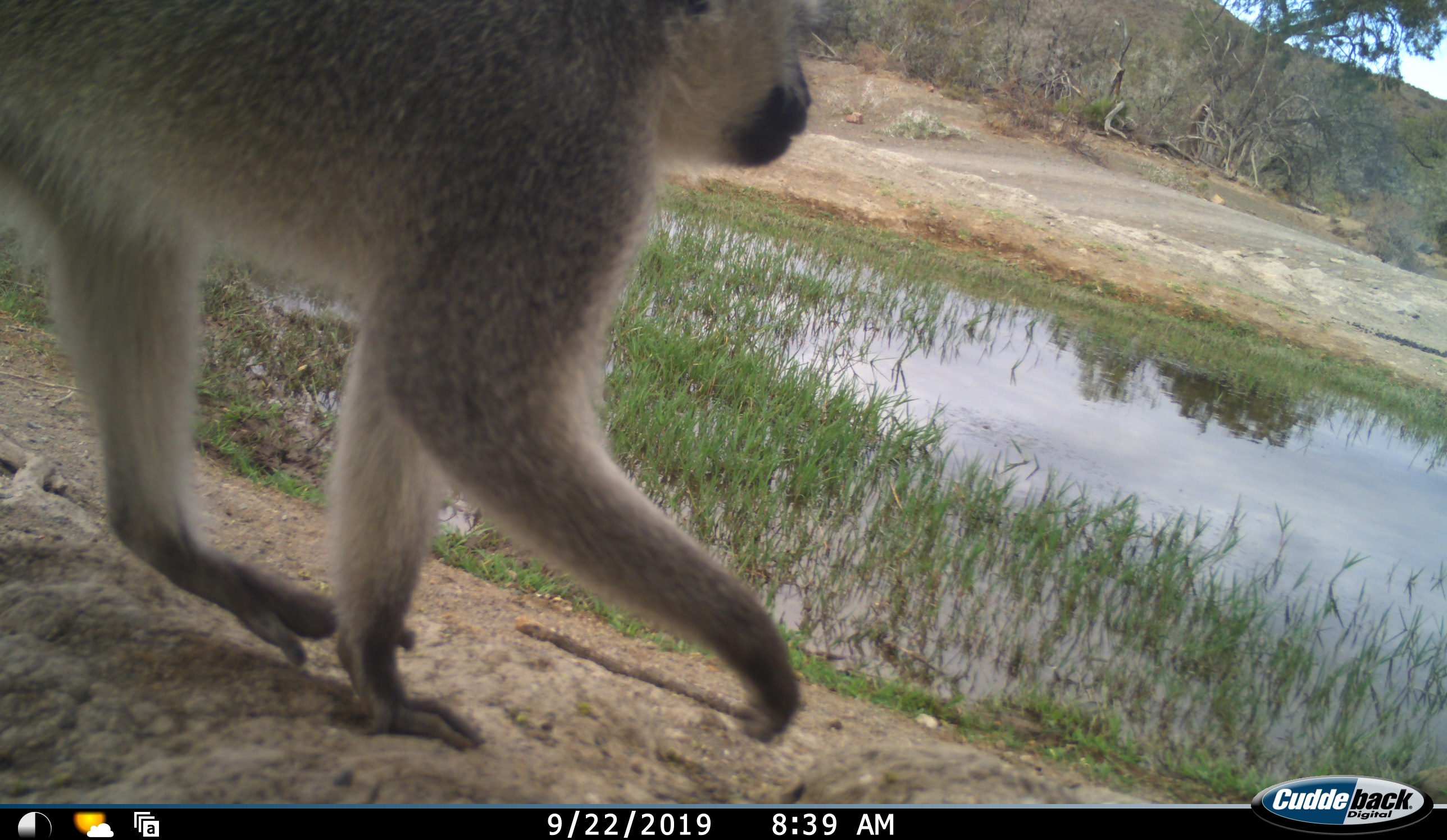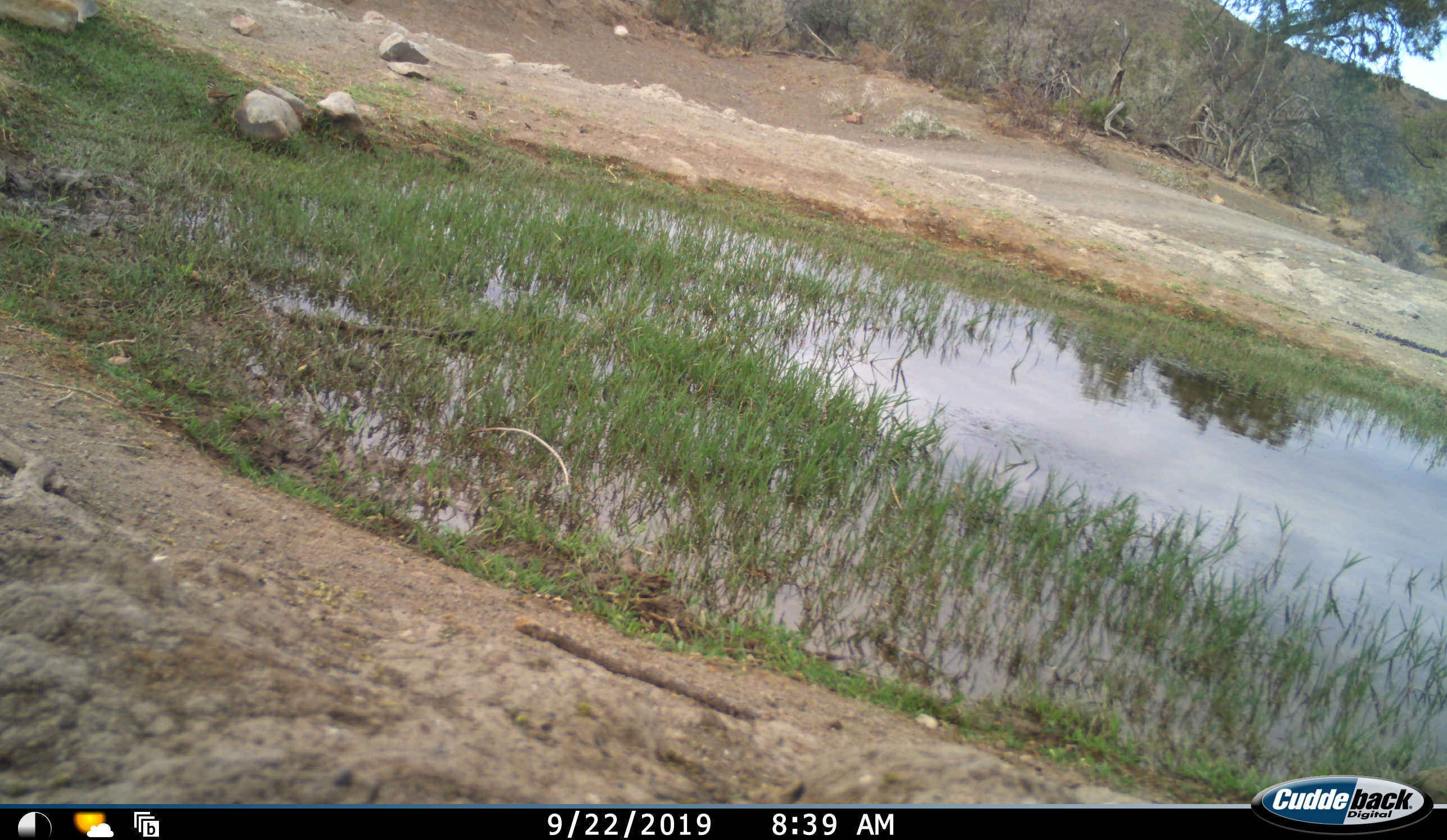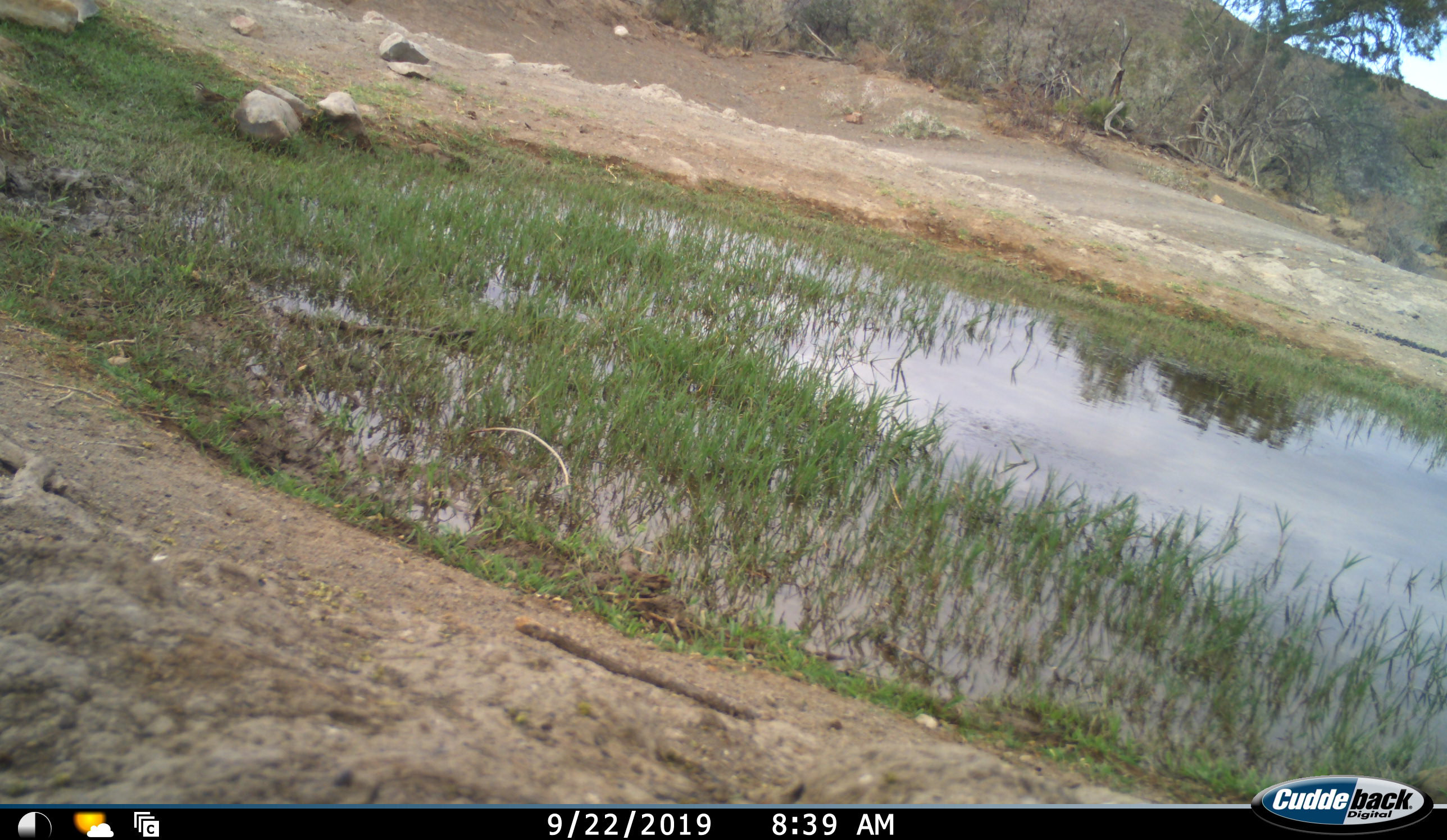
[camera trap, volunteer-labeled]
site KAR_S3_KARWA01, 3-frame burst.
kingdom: Animalia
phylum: Chordata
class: Mammalia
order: Primates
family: Cercopithecidae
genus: Chlorocebus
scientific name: Chlorocebus pygerythrus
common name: vervet monkey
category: monkeyvervet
Monkeyvervet (vervet monkey) (Chlorocebus pygerythrus), count 1. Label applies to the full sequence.